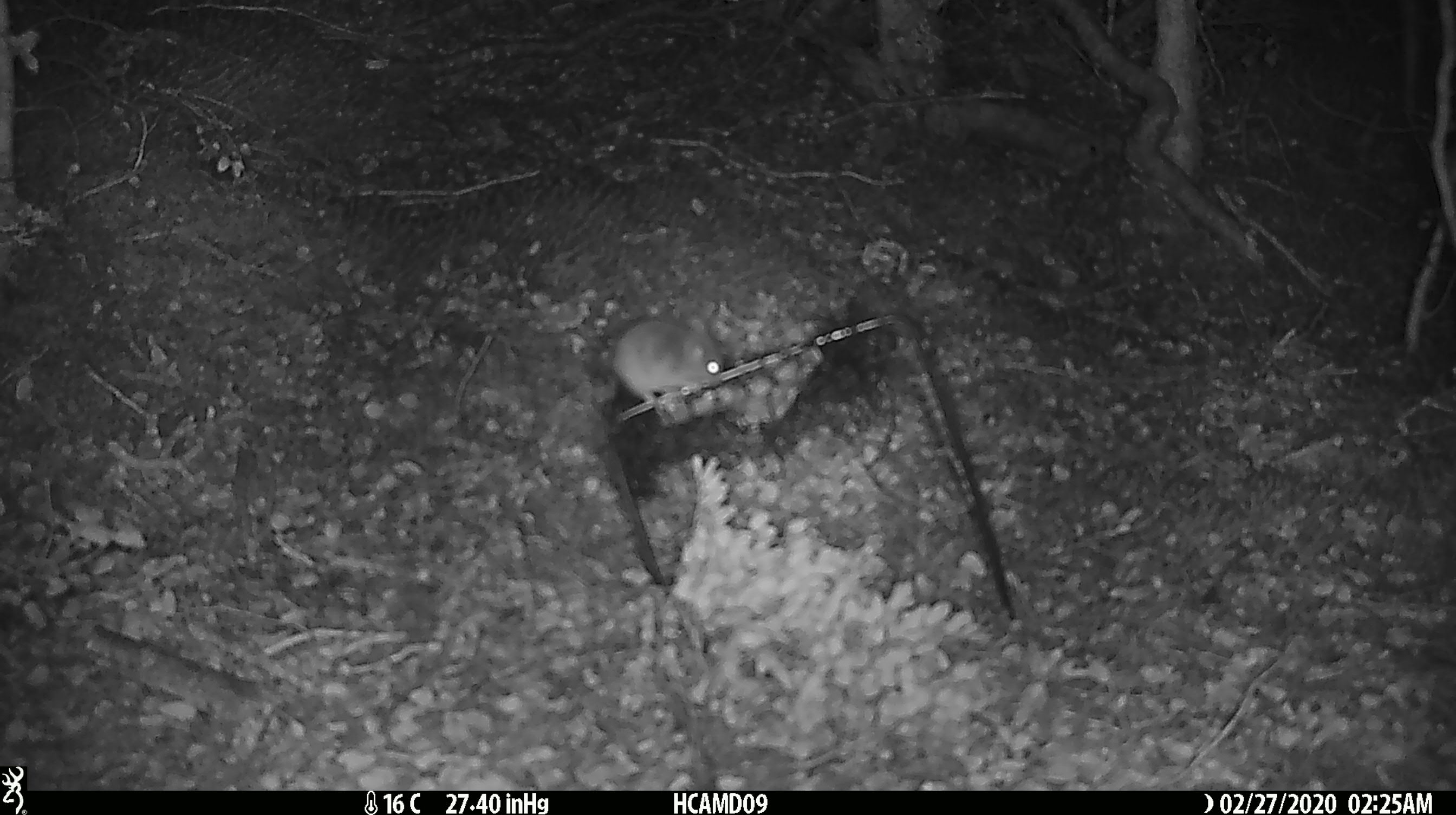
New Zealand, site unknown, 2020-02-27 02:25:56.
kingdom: Animalia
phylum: Chordata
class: Mammalia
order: Rodentia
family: Muridae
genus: Mus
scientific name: Mus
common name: mouse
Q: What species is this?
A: Mouse (Mus).